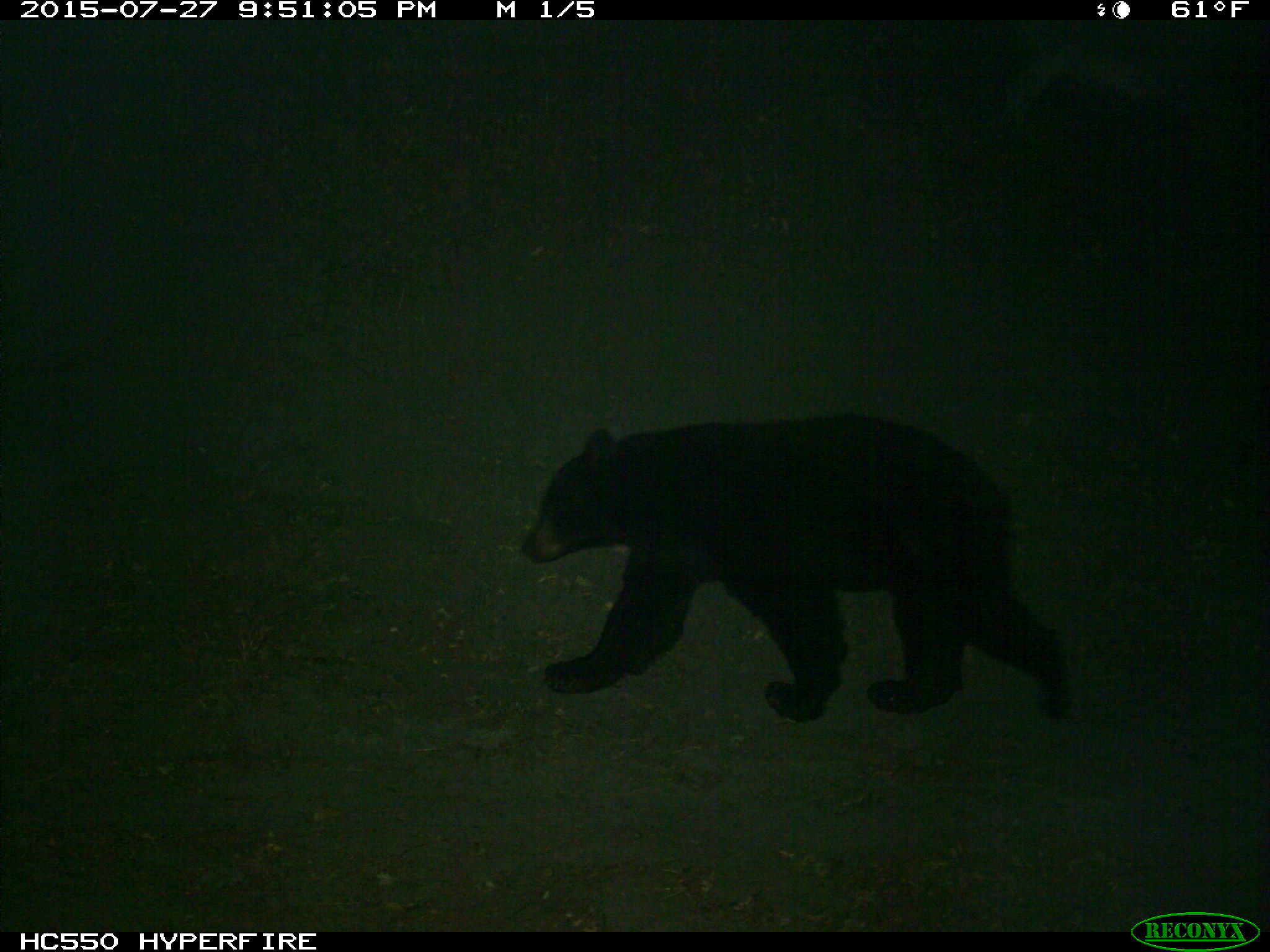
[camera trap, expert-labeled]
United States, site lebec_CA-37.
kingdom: Animalia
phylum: Chordata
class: Mammalia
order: Carnivora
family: Ursidae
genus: Ursus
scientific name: Ursus americanus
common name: american black bear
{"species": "Ursus americanus (american black bear)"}